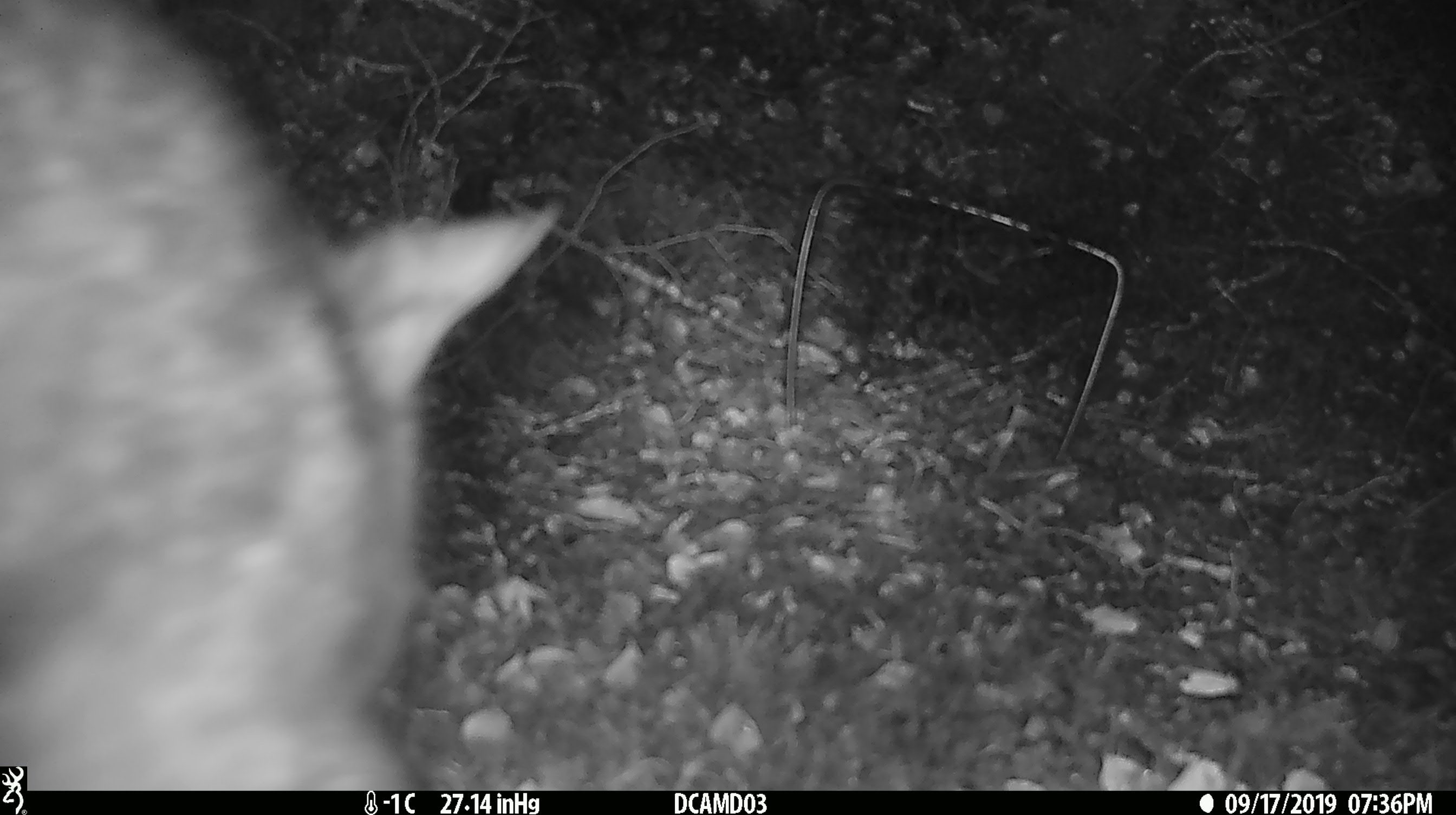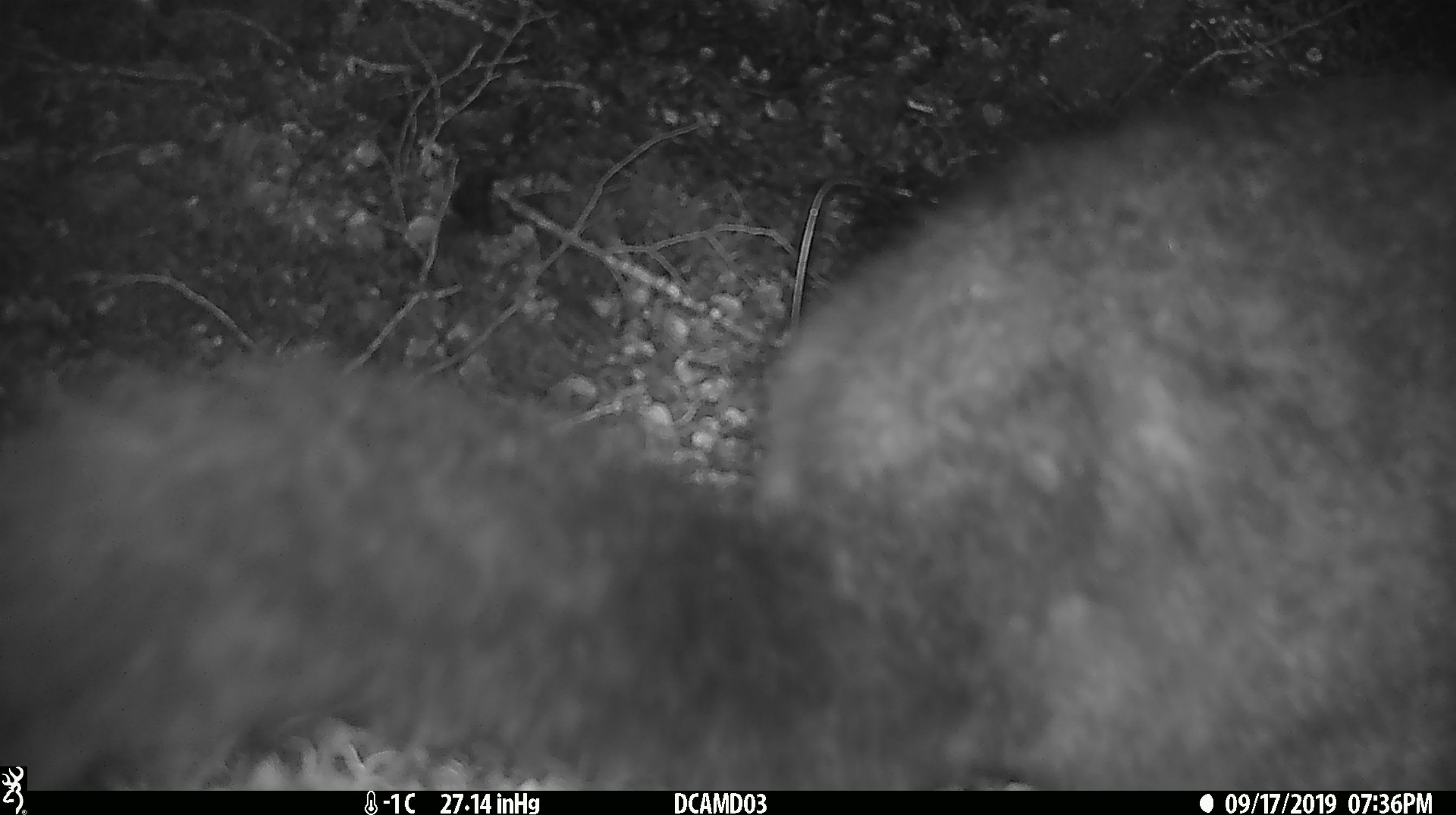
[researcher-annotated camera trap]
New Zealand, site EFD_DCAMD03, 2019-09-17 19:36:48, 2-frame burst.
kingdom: Animalia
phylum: Chordata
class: Mammalia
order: Diprotodontia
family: Phalangeridae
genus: Trichosurus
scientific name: Trichosurus vulpecula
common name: common brushtail possum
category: possum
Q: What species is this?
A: Possum (common brushtail possum) (Trichosurus vulpecula).